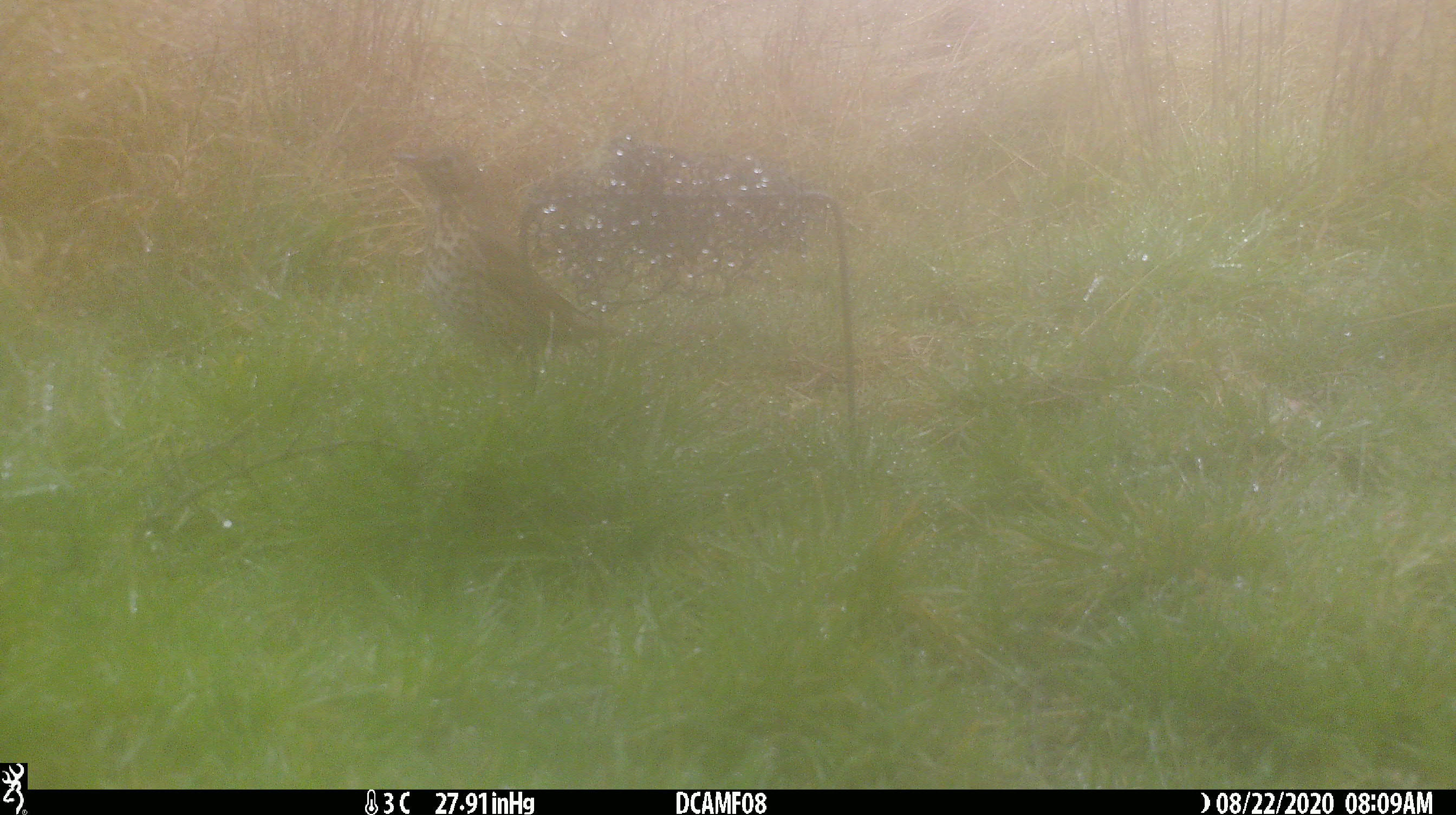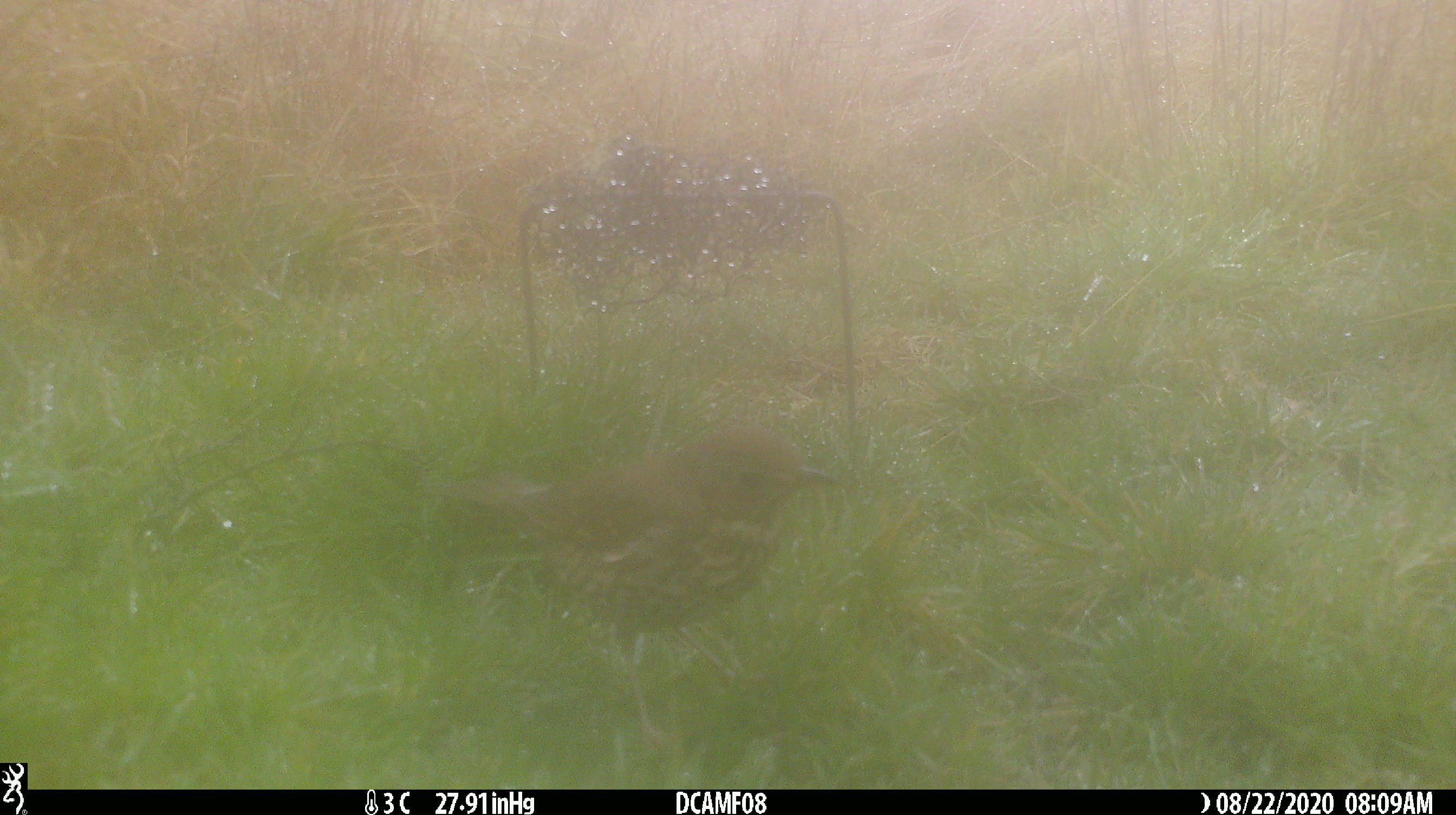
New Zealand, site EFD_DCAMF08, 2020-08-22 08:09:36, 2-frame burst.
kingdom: Animalia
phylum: Chordata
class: Aves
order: Passeriformes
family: Turdidae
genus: Turdus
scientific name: Turdus philomelos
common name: song thrush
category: thrush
Thrush (song thrush) (Turdus philomelos).